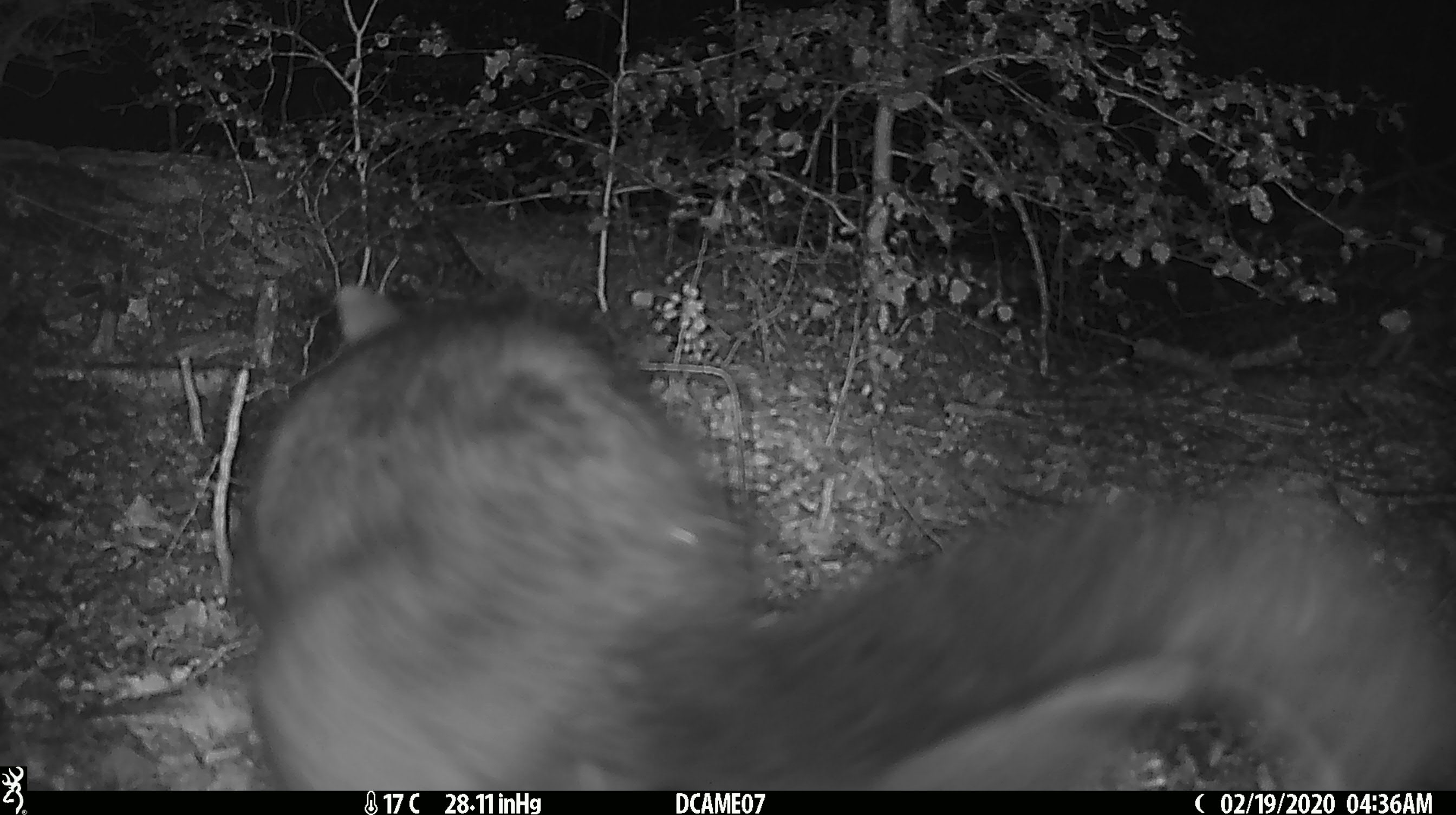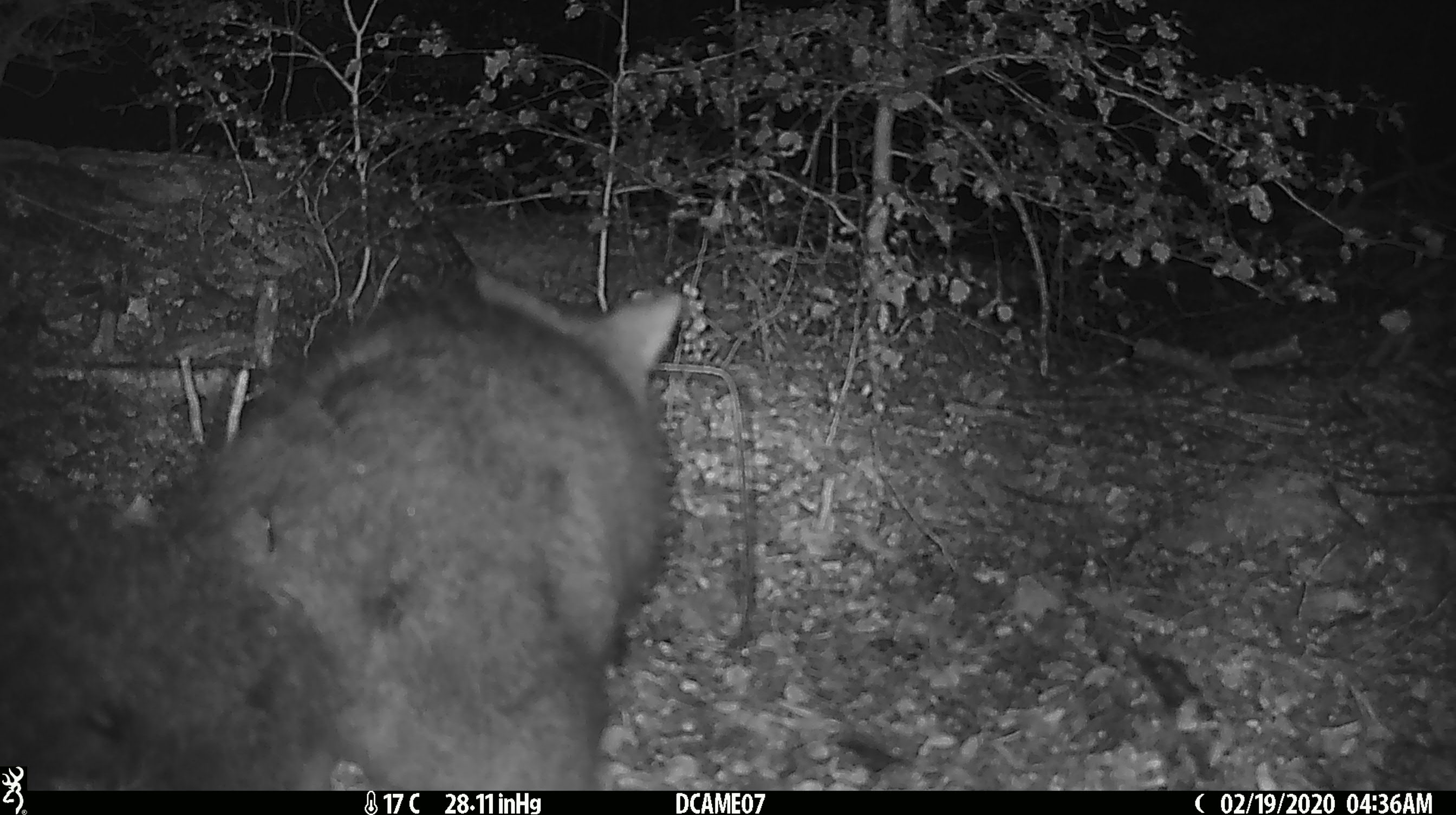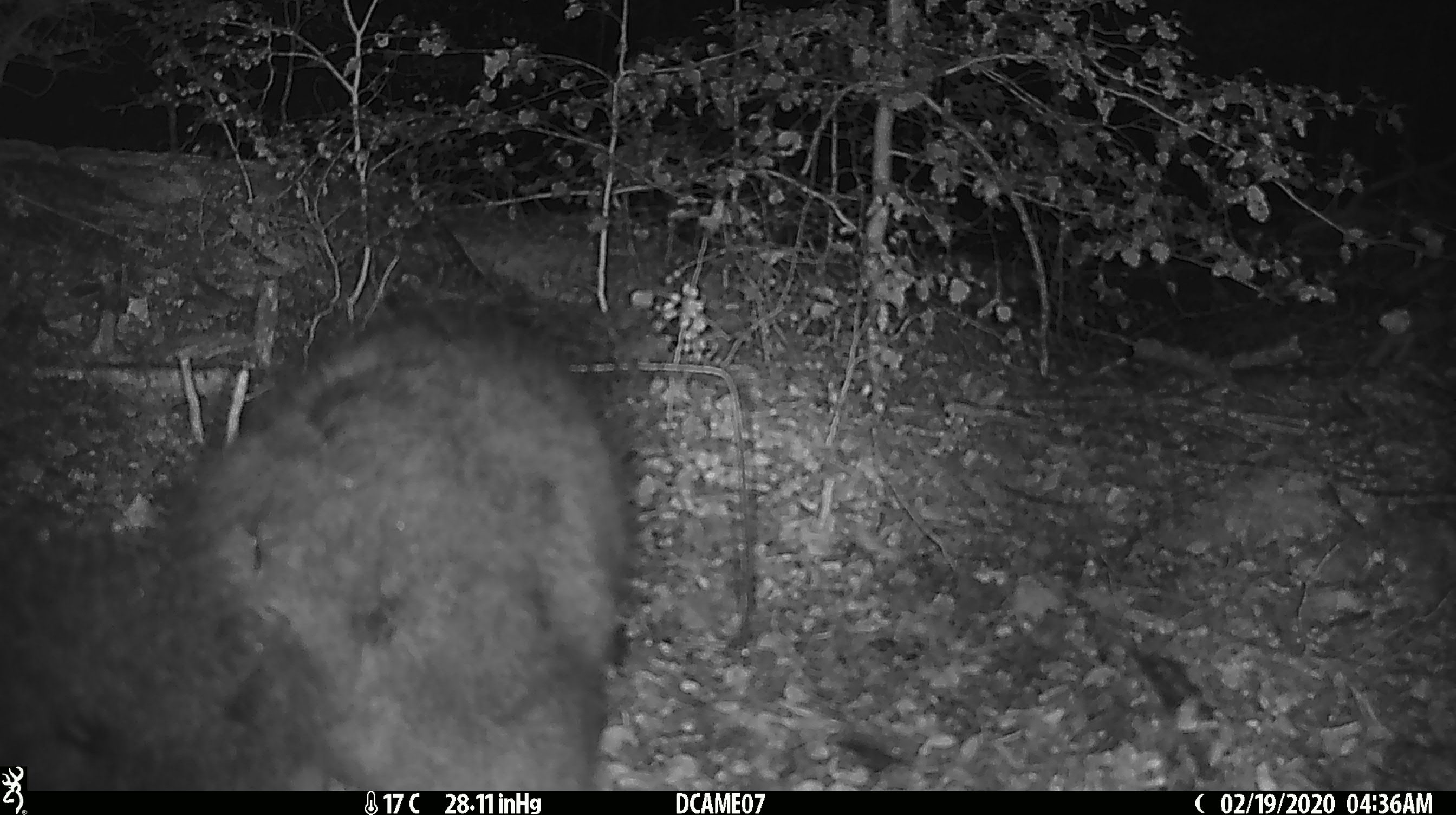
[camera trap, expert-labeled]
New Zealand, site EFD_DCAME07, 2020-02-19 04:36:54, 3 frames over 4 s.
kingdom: Animalia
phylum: Chordata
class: Mammalia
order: Diprotodontia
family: Phalangeridae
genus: Trichosurus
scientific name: Trichosurus vulpecula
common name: common brushtail possum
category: possum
Possum (common brushtail possum) (Trichosurus vulpecula).